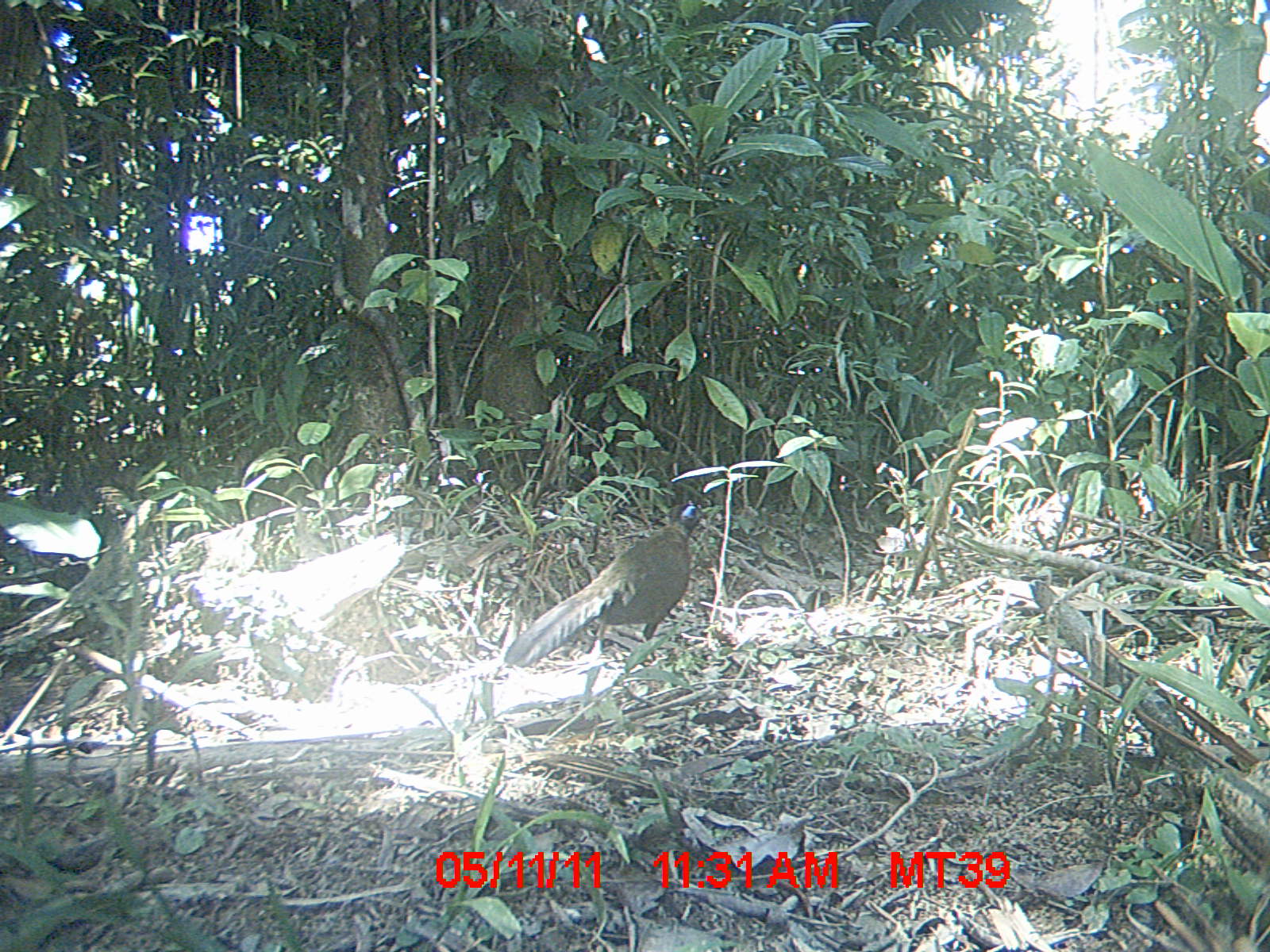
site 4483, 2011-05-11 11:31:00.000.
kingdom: Animalia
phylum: Chordata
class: Aves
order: Cuculiformes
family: Cuculidae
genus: Coua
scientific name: Coua serriana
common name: red-breasted coua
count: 1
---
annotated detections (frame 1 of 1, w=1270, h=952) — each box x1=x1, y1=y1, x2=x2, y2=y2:
coua serriana: x1=504, y1=500, x2=706, y2=670